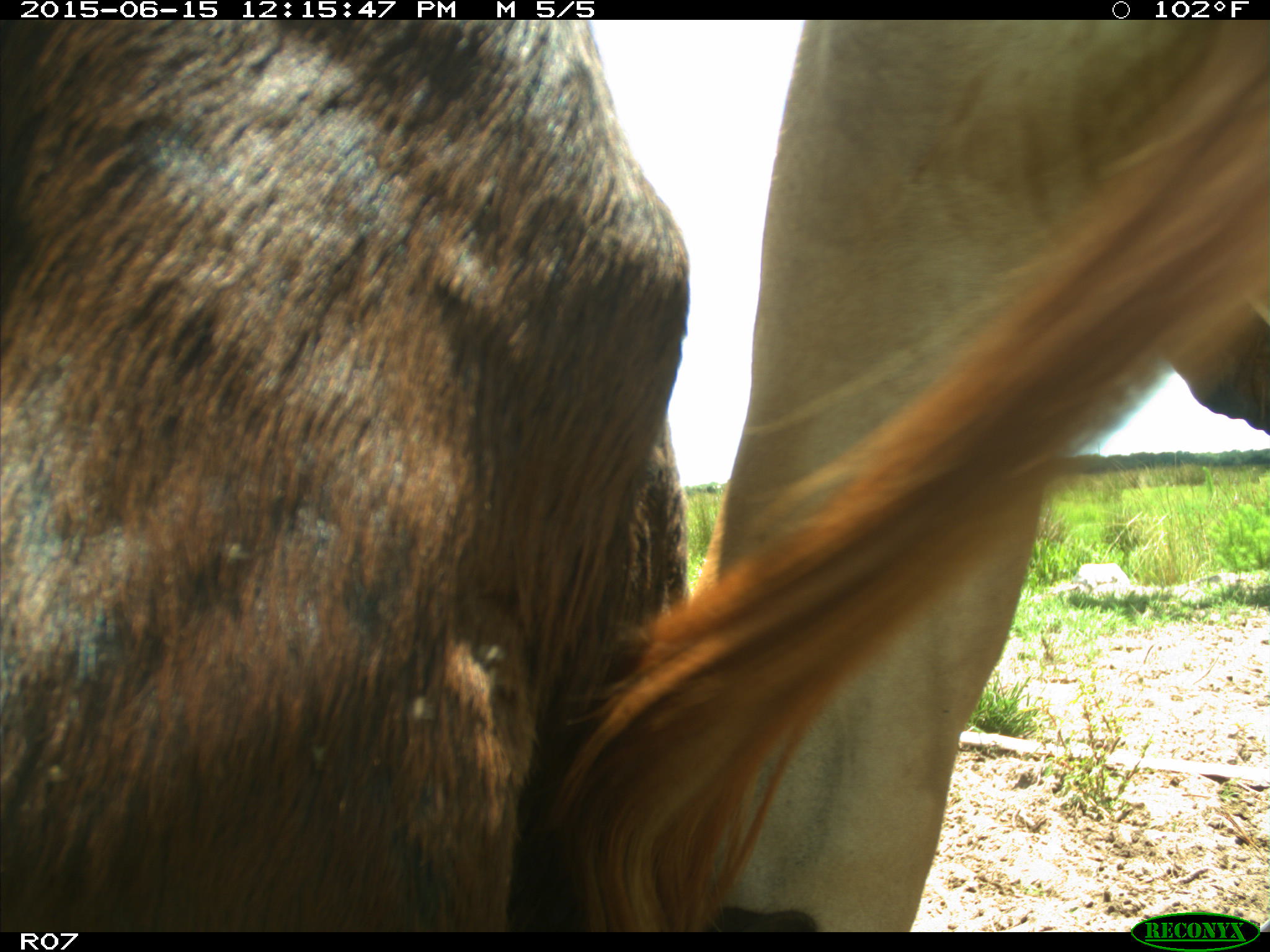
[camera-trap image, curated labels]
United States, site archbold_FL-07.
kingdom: Animalia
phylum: Chordata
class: Mammalia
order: Artiodactyla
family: Bovidae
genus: Bos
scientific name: Bos taurus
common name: domestic cow